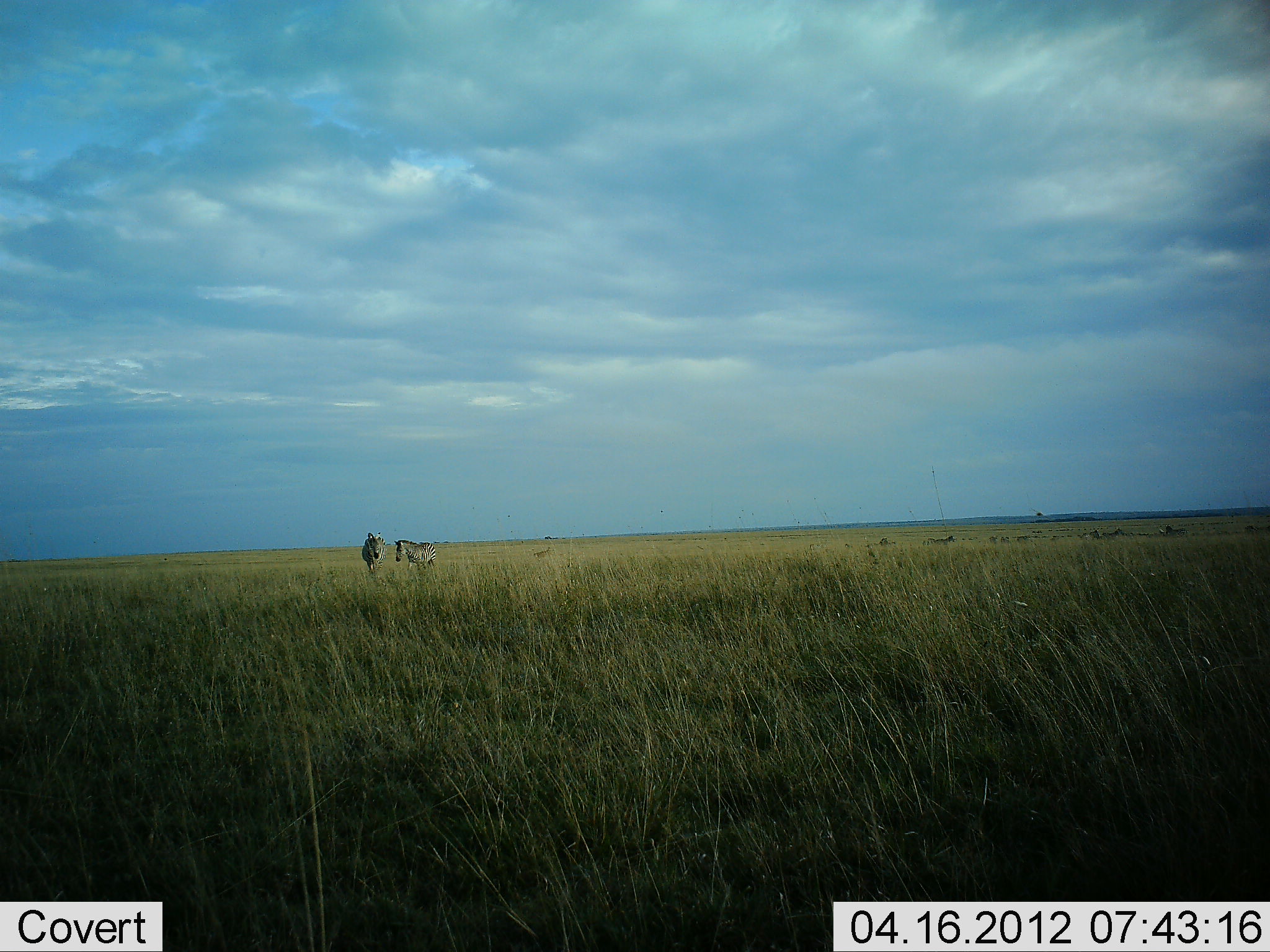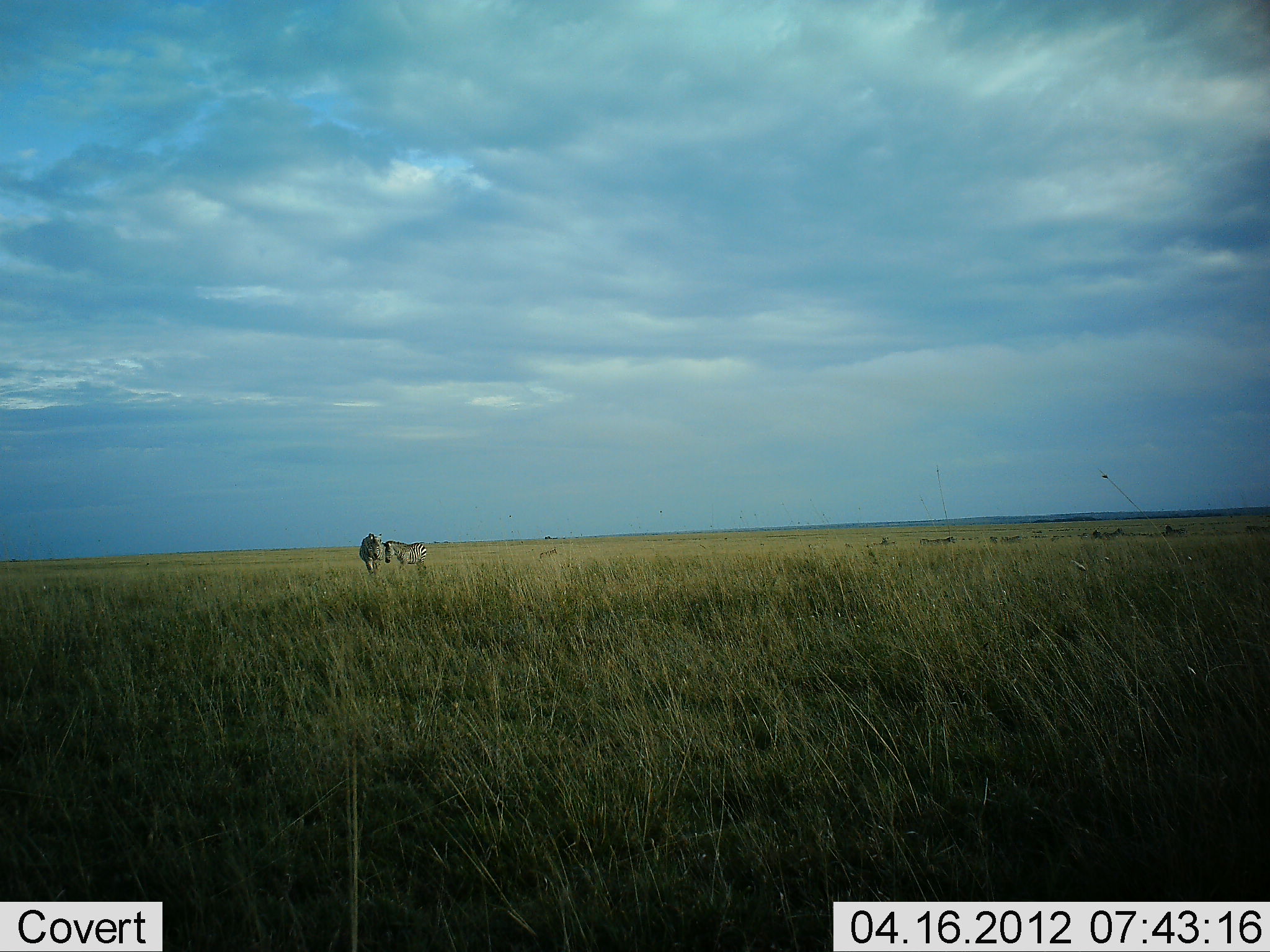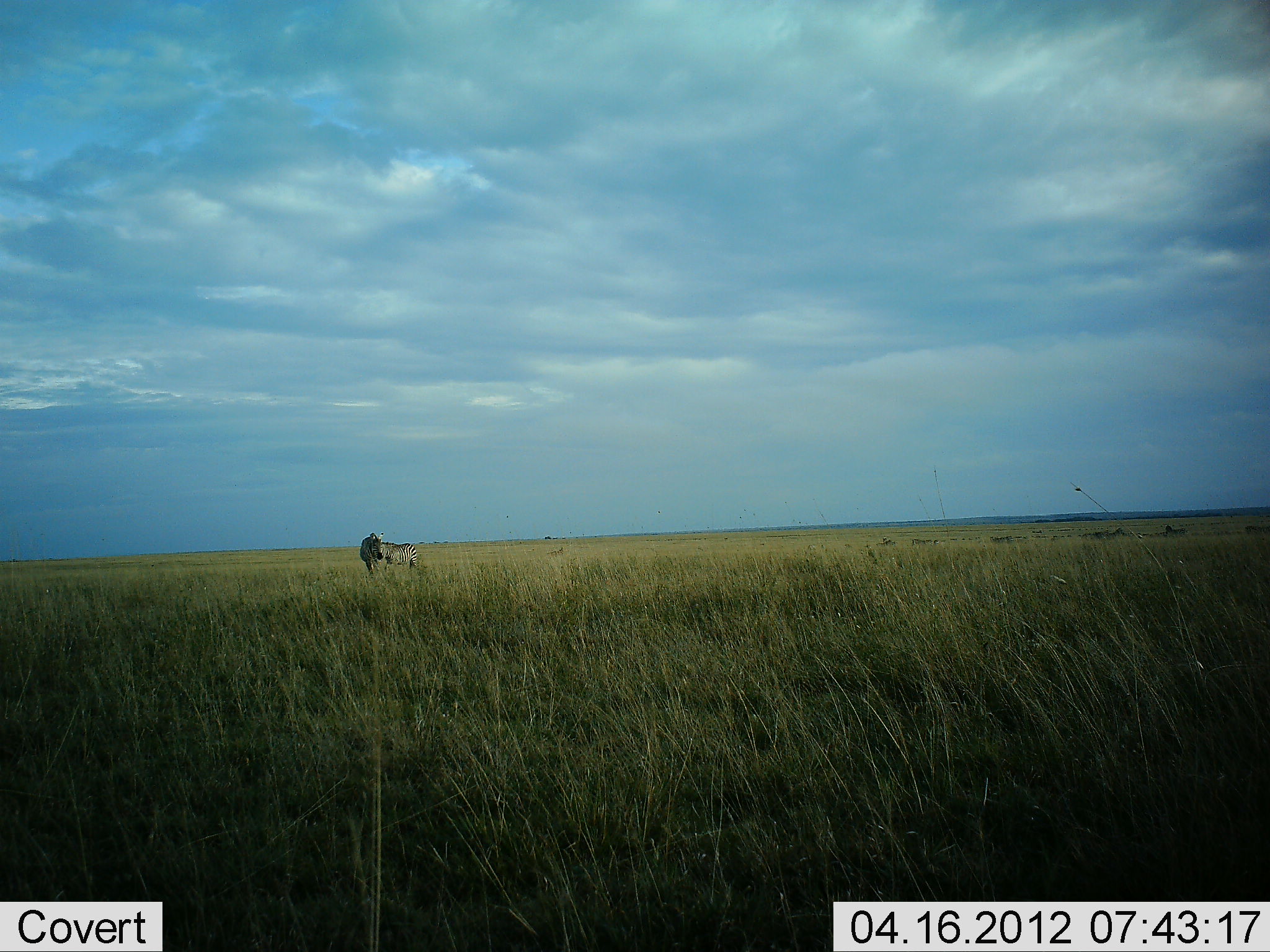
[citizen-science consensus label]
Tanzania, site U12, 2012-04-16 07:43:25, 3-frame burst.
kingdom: Animalia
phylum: Chordata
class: Mammalia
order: Perissodactyla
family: Equidae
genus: Equus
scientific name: Equus quagga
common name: plains zebra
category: zebra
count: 2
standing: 44%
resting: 0%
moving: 67%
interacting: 19%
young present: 7%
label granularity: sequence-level